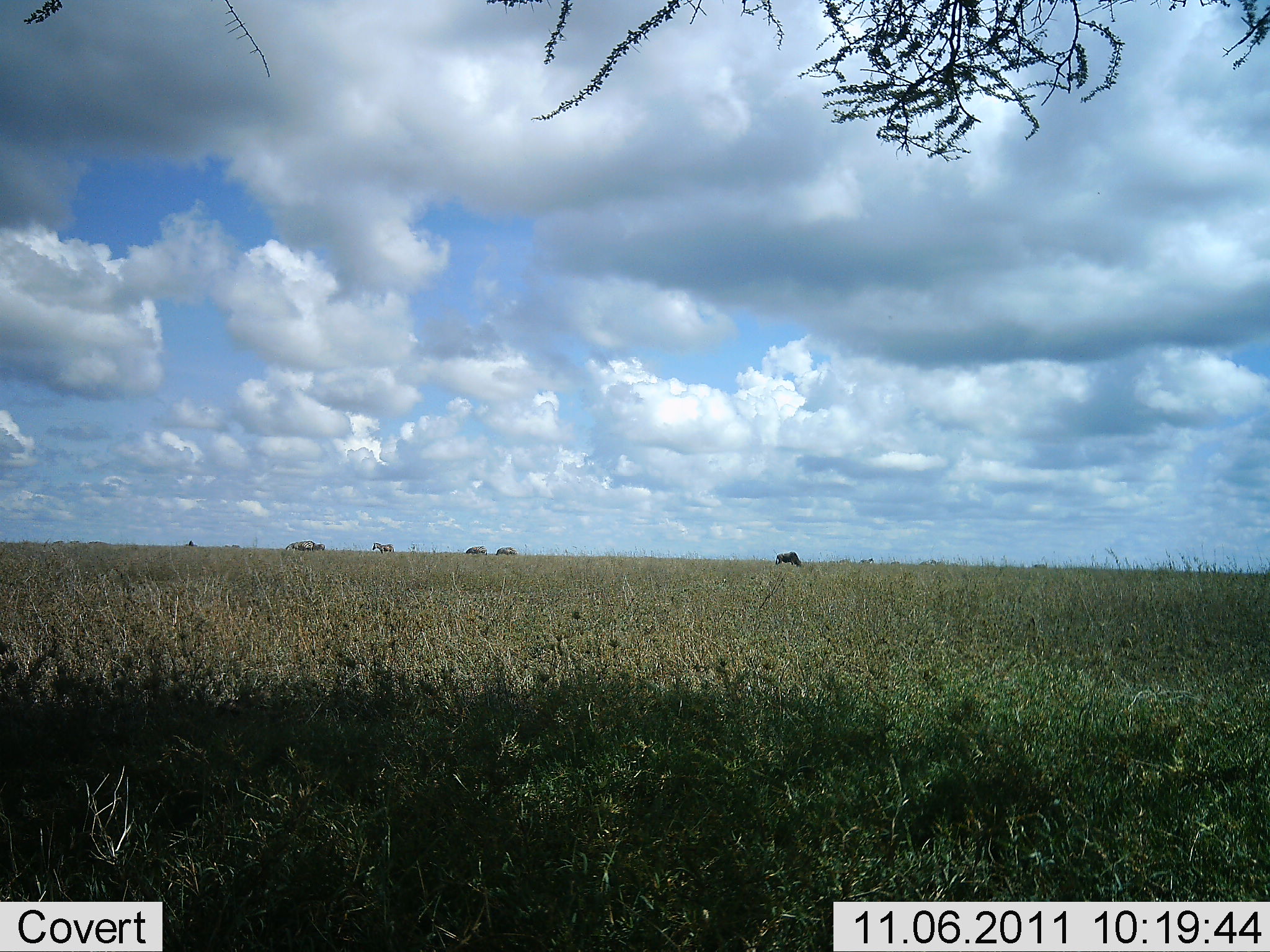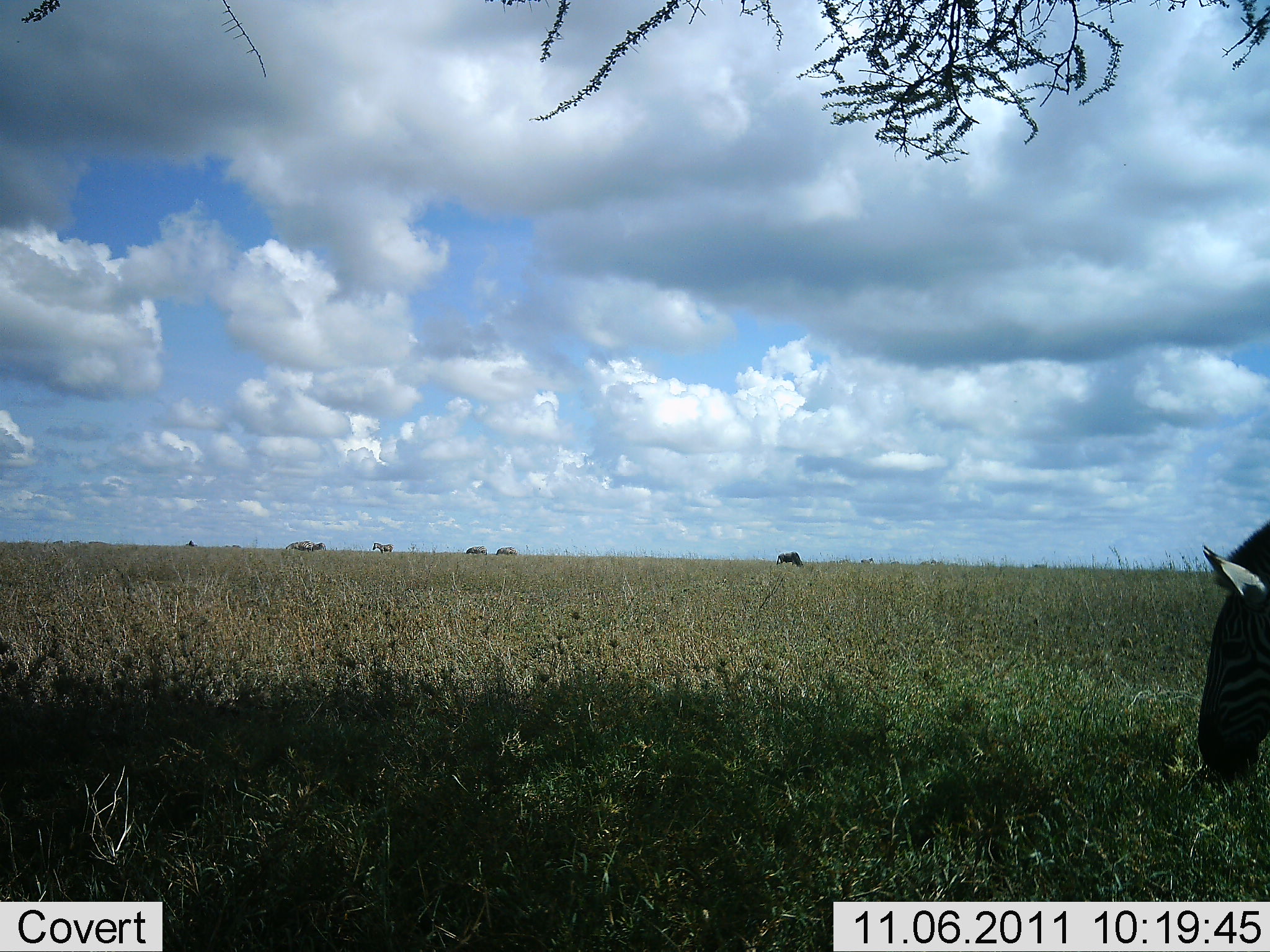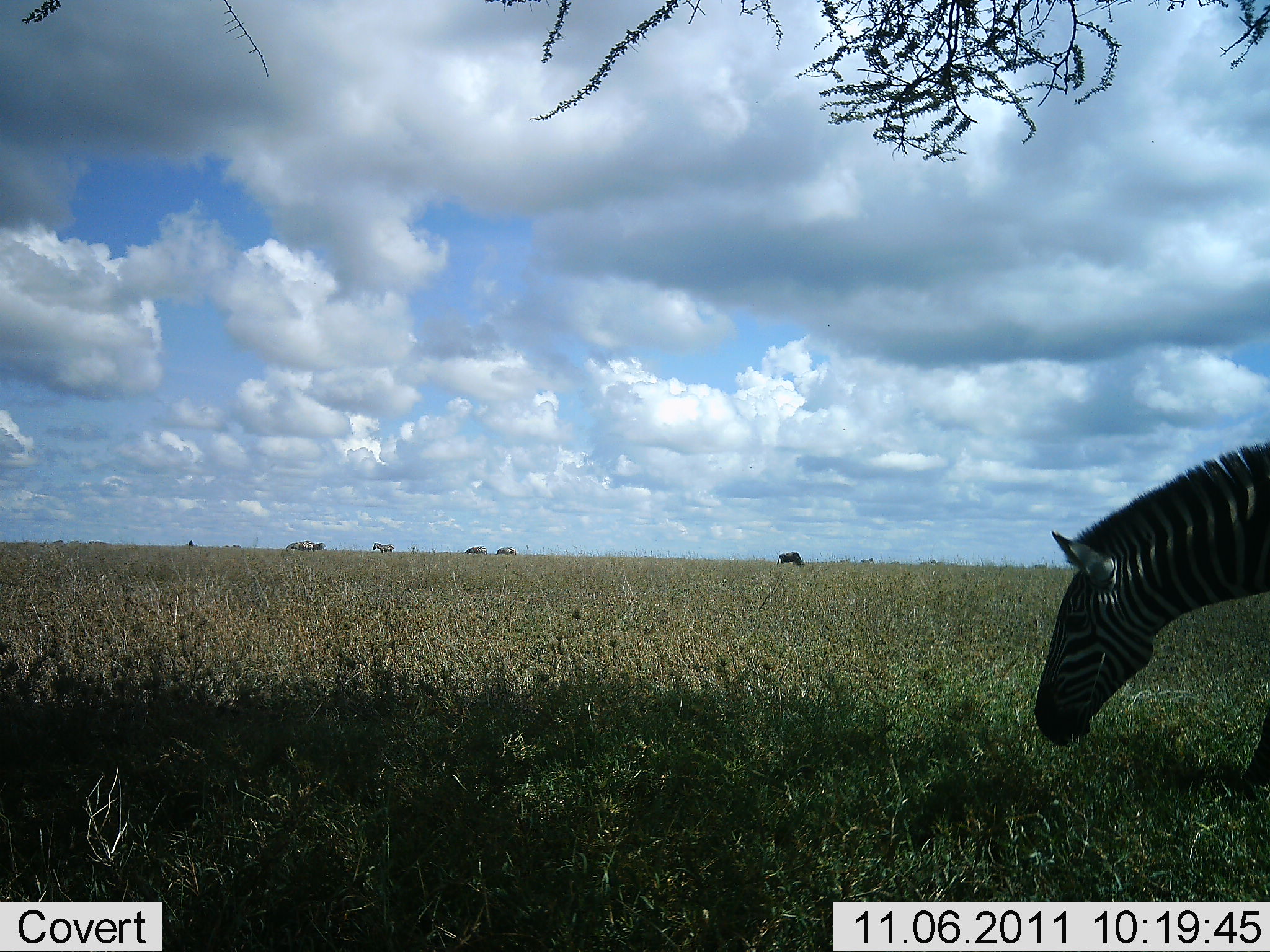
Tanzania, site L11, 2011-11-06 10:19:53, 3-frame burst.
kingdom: Animalia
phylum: Chordata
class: Mammalia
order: Perissodactyla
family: Equidae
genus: Equus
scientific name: Equus quagga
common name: plains zebra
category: zebra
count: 1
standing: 27%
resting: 0%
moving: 60%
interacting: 0%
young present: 0%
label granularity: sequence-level